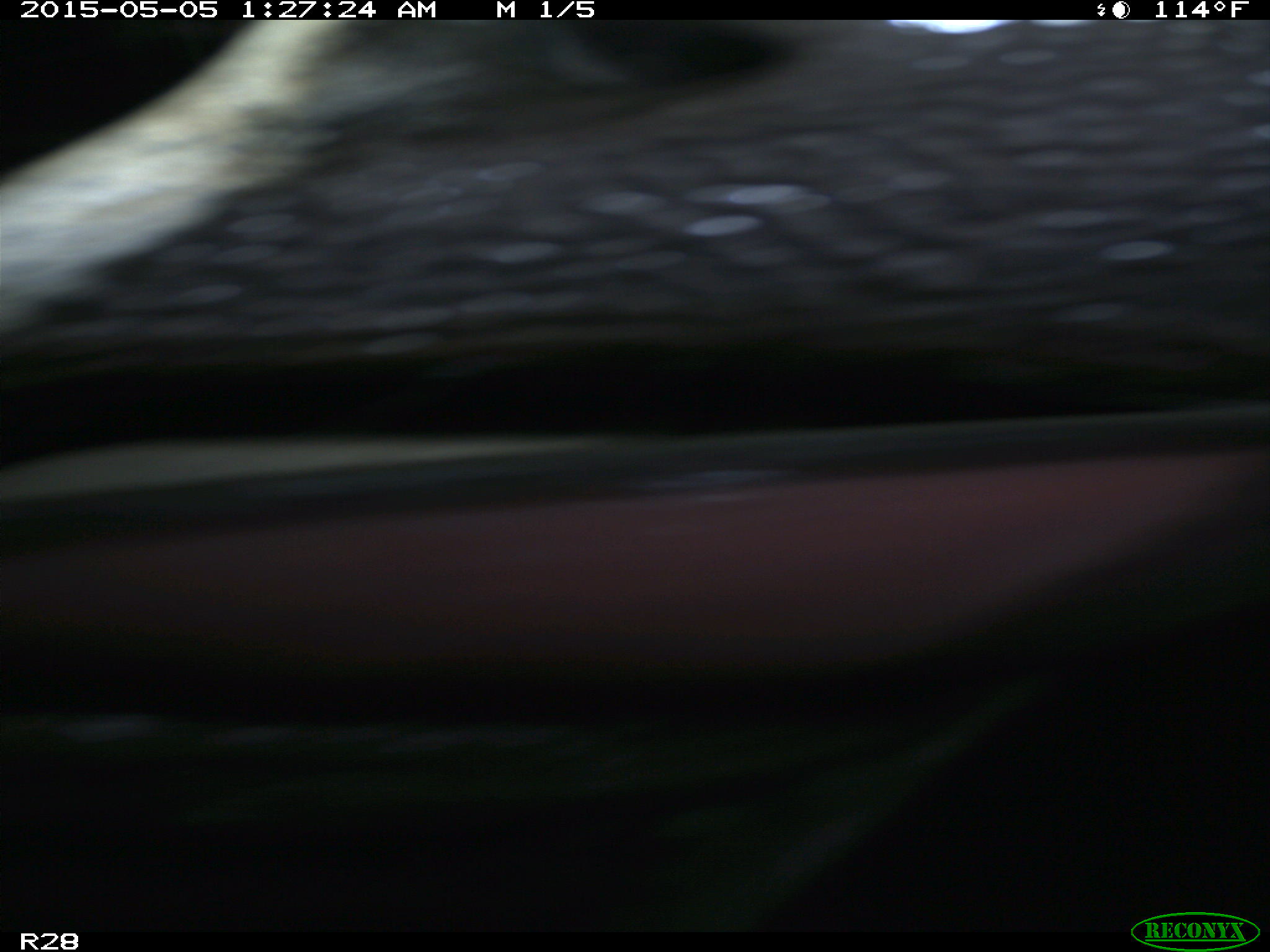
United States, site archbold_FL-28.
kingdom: Animalia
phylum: Chordata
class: Mammalia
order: Artiodactyla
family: Bovidae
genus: Bos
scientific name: Bos taurus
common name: domestic cow